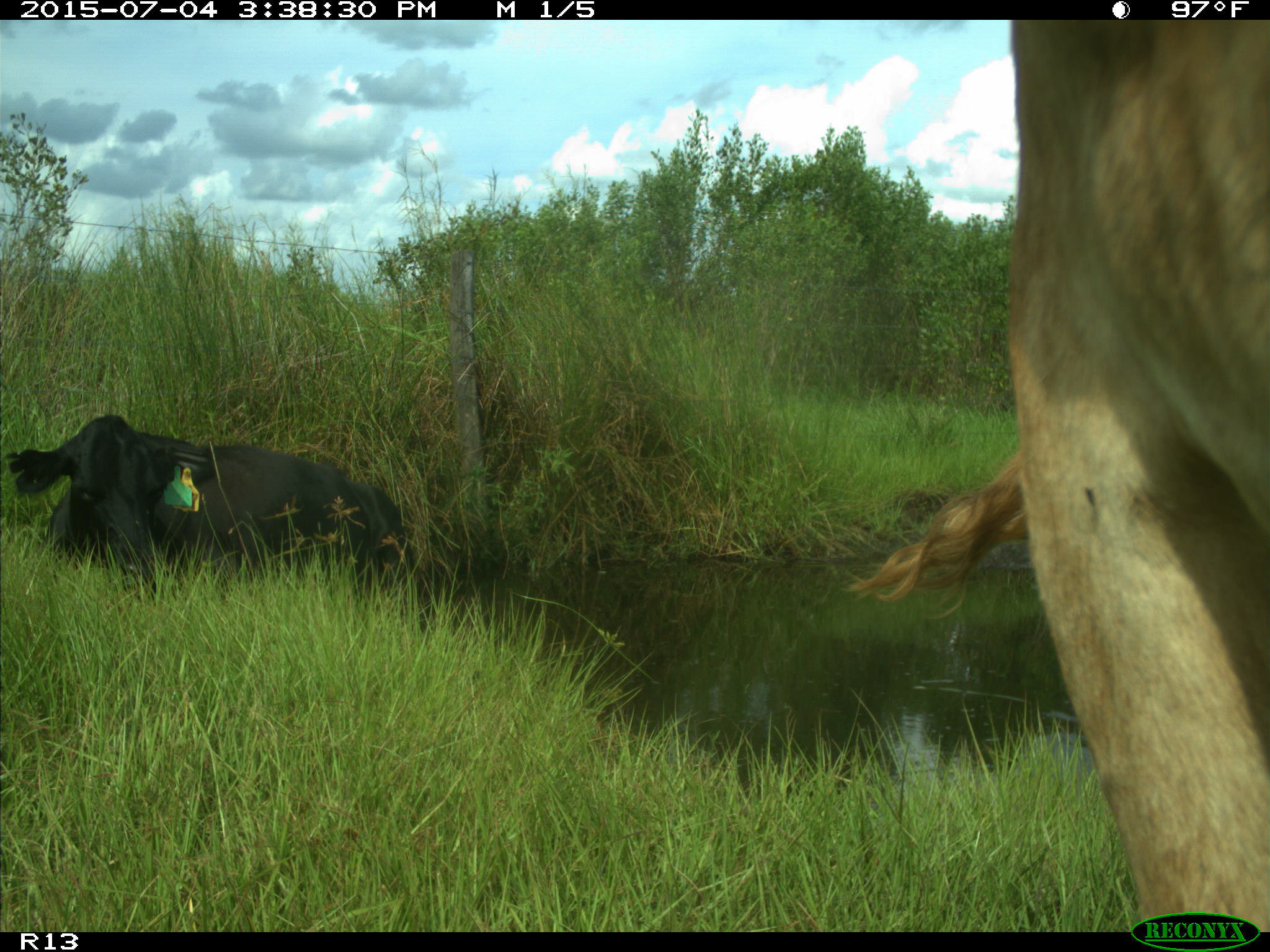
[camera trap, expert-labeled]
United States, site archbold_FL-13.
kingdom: Animalia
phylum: Chordata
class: Mammalia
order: Artiodactyla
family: Bovidae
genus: Bos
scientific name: Bos taurus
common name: domestic cow